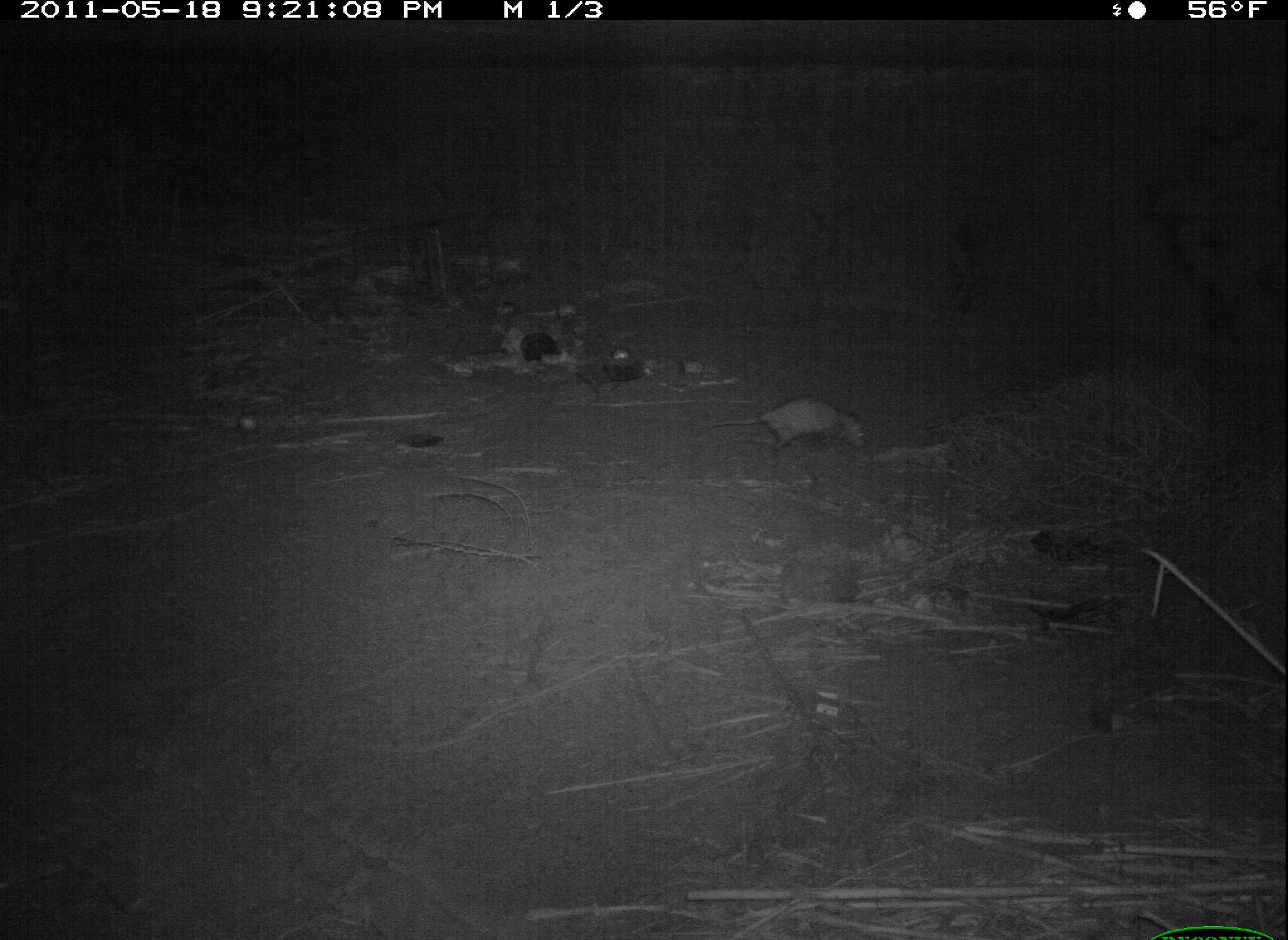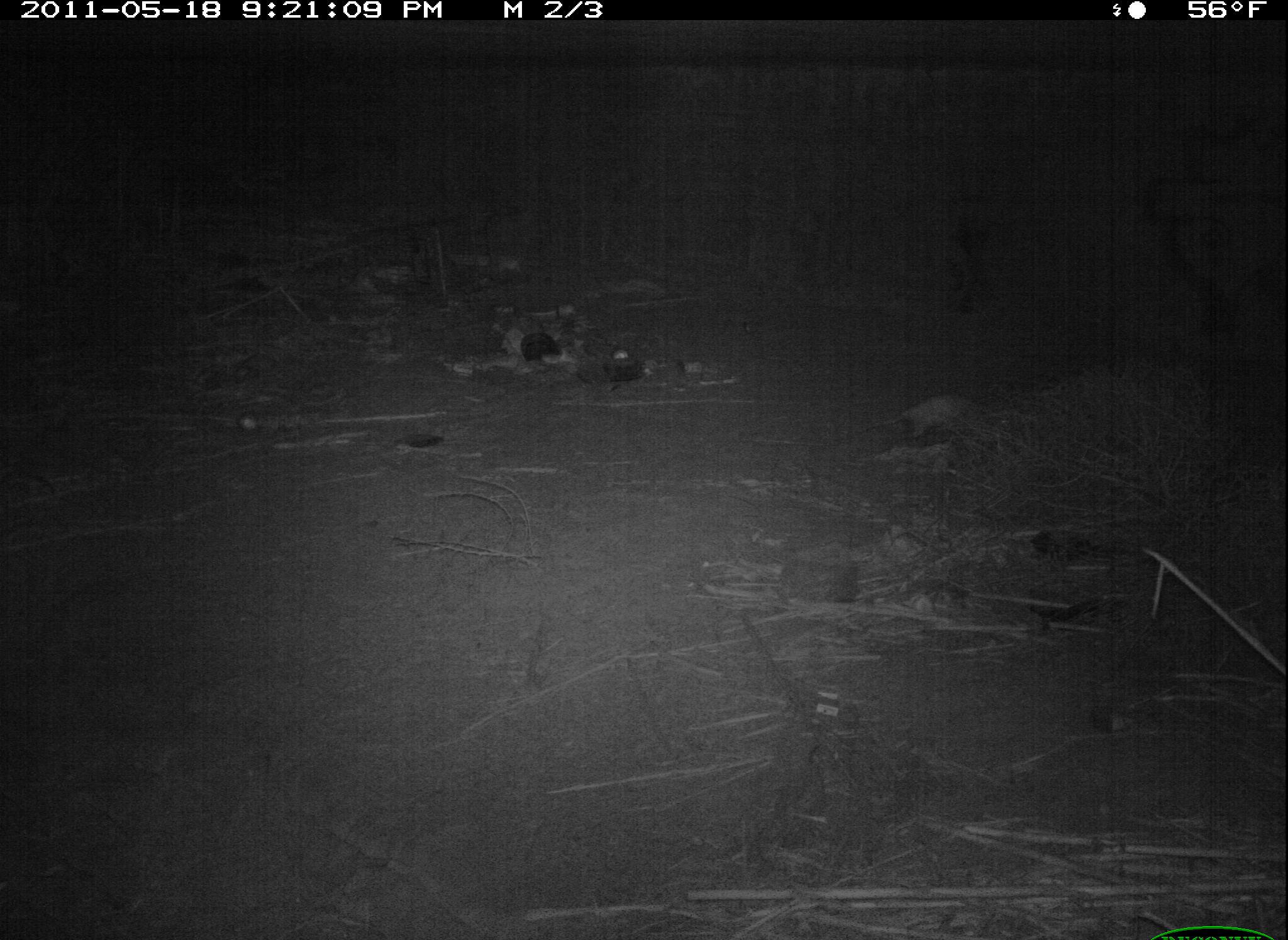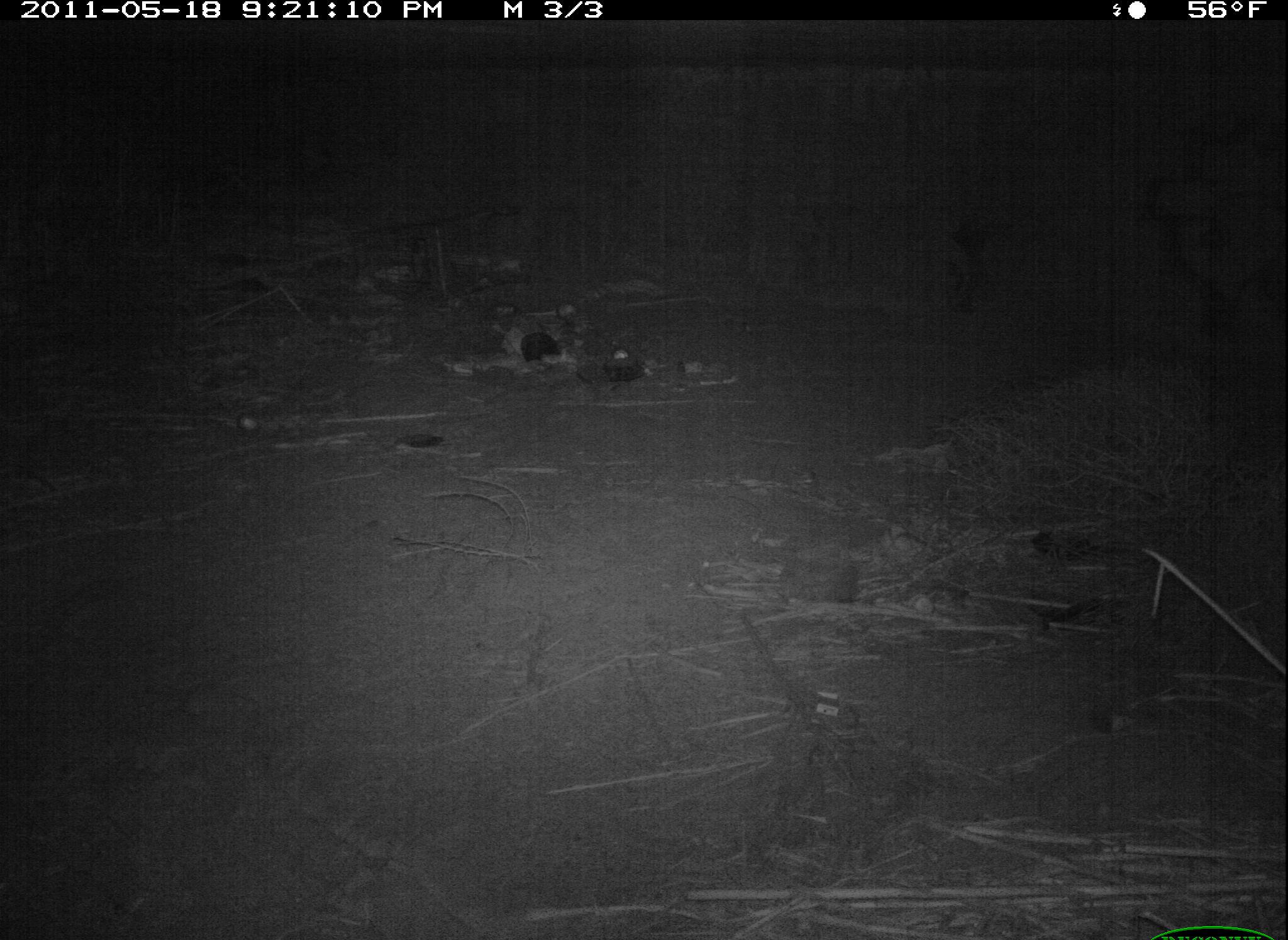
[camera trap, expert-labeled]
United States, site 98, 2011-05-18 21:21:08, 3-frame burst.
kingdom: Animalia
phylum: Chordata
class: Mammalia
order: Didelphimorphia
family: Didelphidae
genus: Didelphis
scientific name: Didelphis virginiana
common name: virginia opossum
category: opossum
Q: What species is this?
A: Opossum (virginia opossum) (Didelphis virginiana).